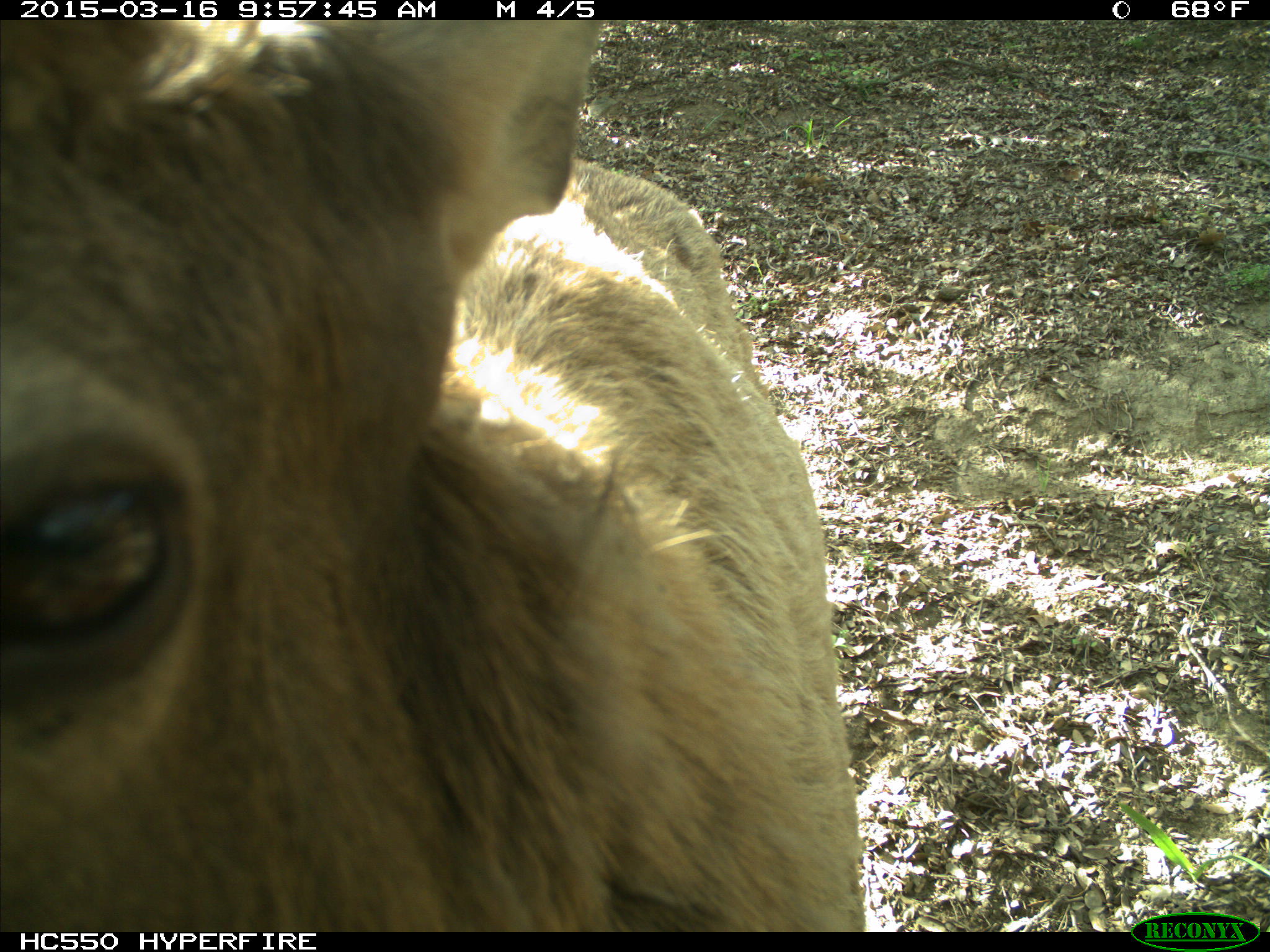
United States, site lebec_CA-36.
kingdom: Animalia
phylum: Chordata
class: Mammalia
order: Artiodactyla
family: Cervidae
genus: Cervus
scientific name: Cervus canadensis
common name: elk